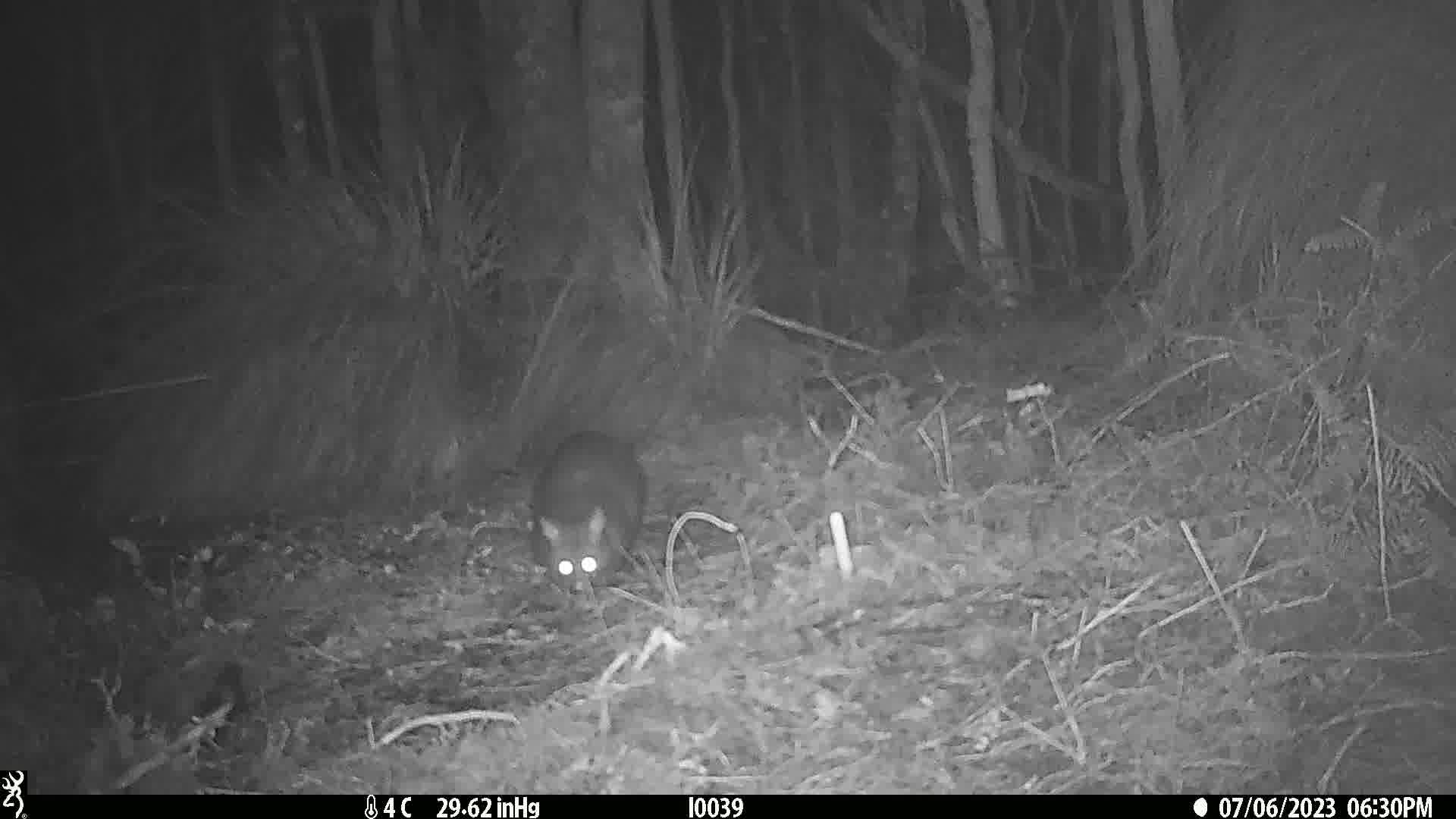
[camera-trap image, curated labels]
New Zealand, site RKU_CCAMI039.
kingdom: Animalia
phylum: Chordata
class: Mammalia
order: Diprotodontia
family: Phalangeridae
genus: Trichosurus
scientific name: Trichosurus vulpecula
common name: common brushtail possum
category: possum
Possum (common brushtail possum) (Trichosurus vulpecula).